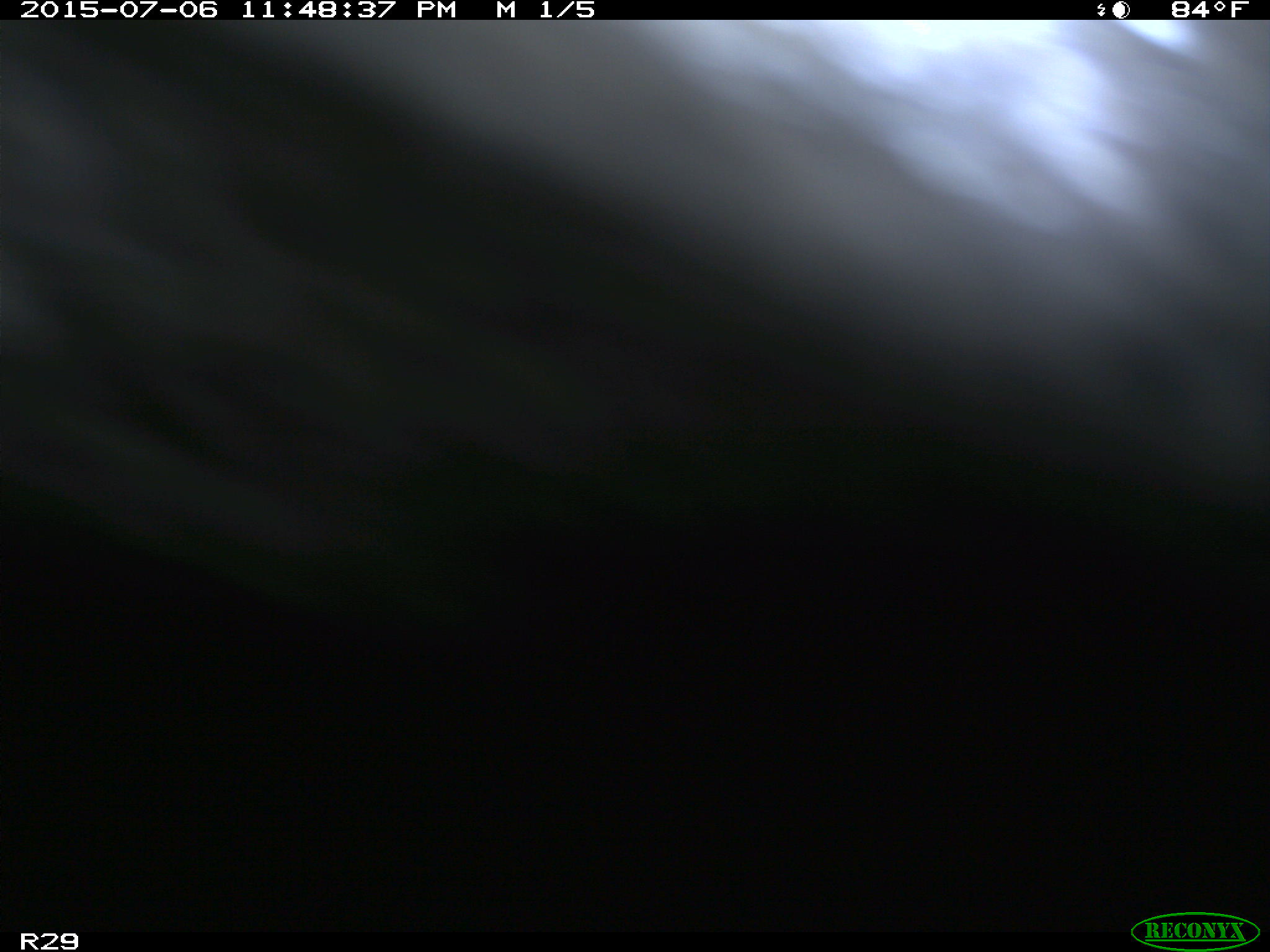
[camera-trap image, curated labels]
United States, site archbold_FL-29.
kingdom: Animalia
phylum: Chordata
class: Mammalia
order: Artiodactyla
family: Bovidae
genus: Bos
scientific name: Bos taurus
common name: domestic cow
Bos taurus (domestic cow).